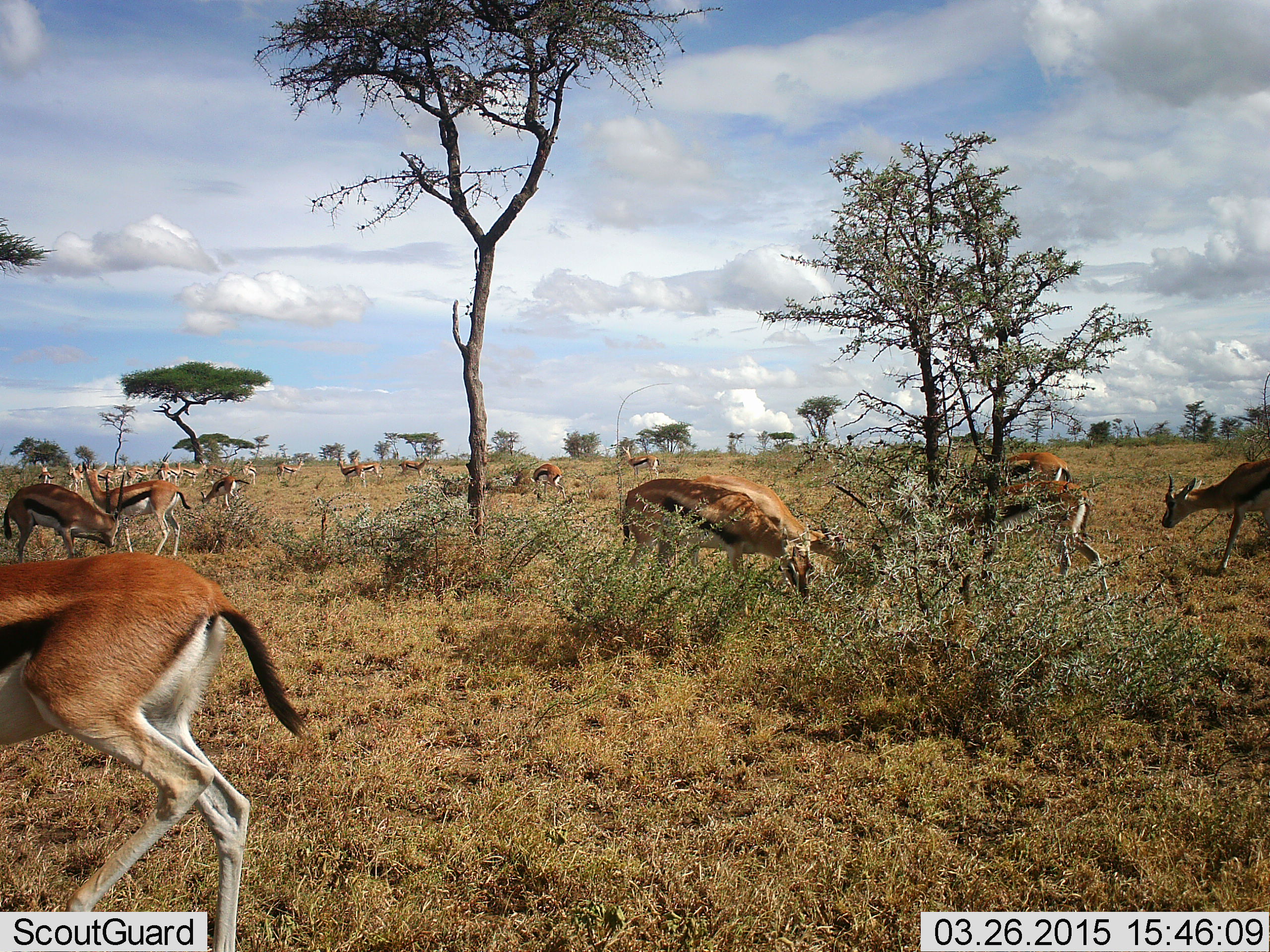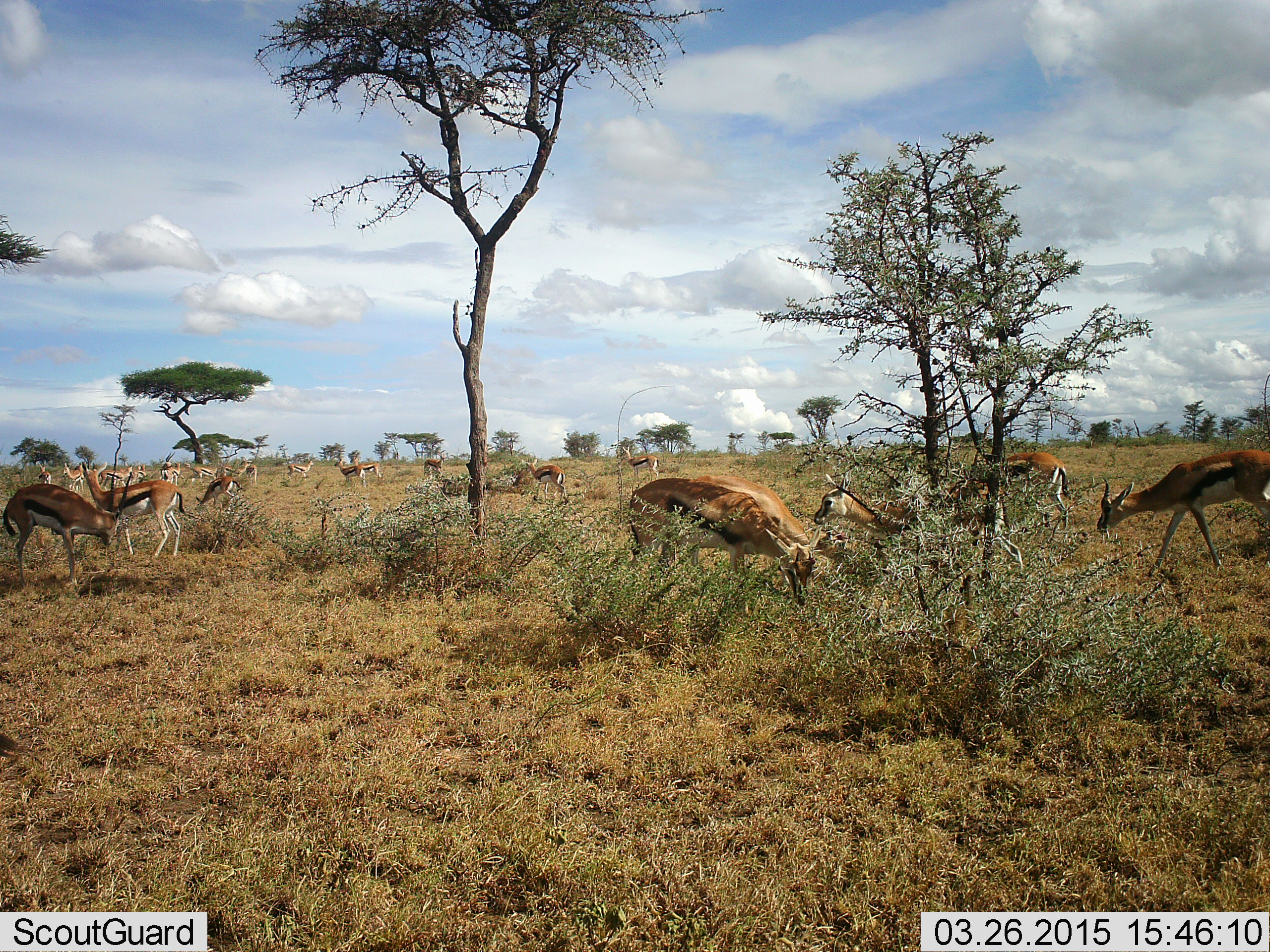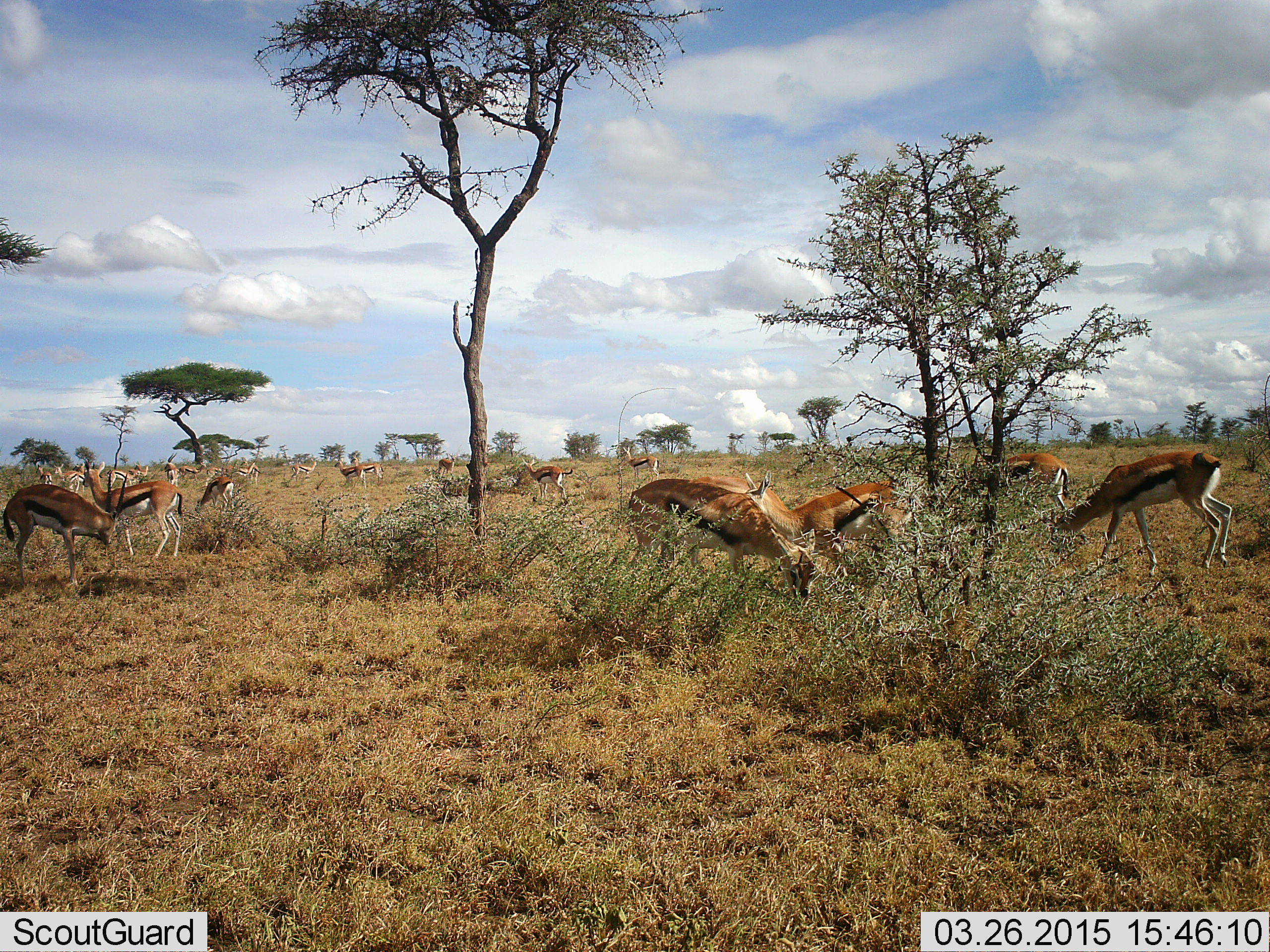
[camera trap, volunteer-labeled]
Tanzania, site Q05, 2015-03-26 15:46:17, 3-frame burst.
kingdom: Animalia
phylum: Chordata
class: Mammalia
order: Artiodactyla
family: Bovidae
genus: Eudorcas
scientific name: Eudorcas thomsonii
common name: thomson's gazelle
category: gazellethomsons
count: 11-50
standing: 60%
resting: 0%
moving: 60%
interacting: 10%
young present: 0%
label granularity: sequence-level